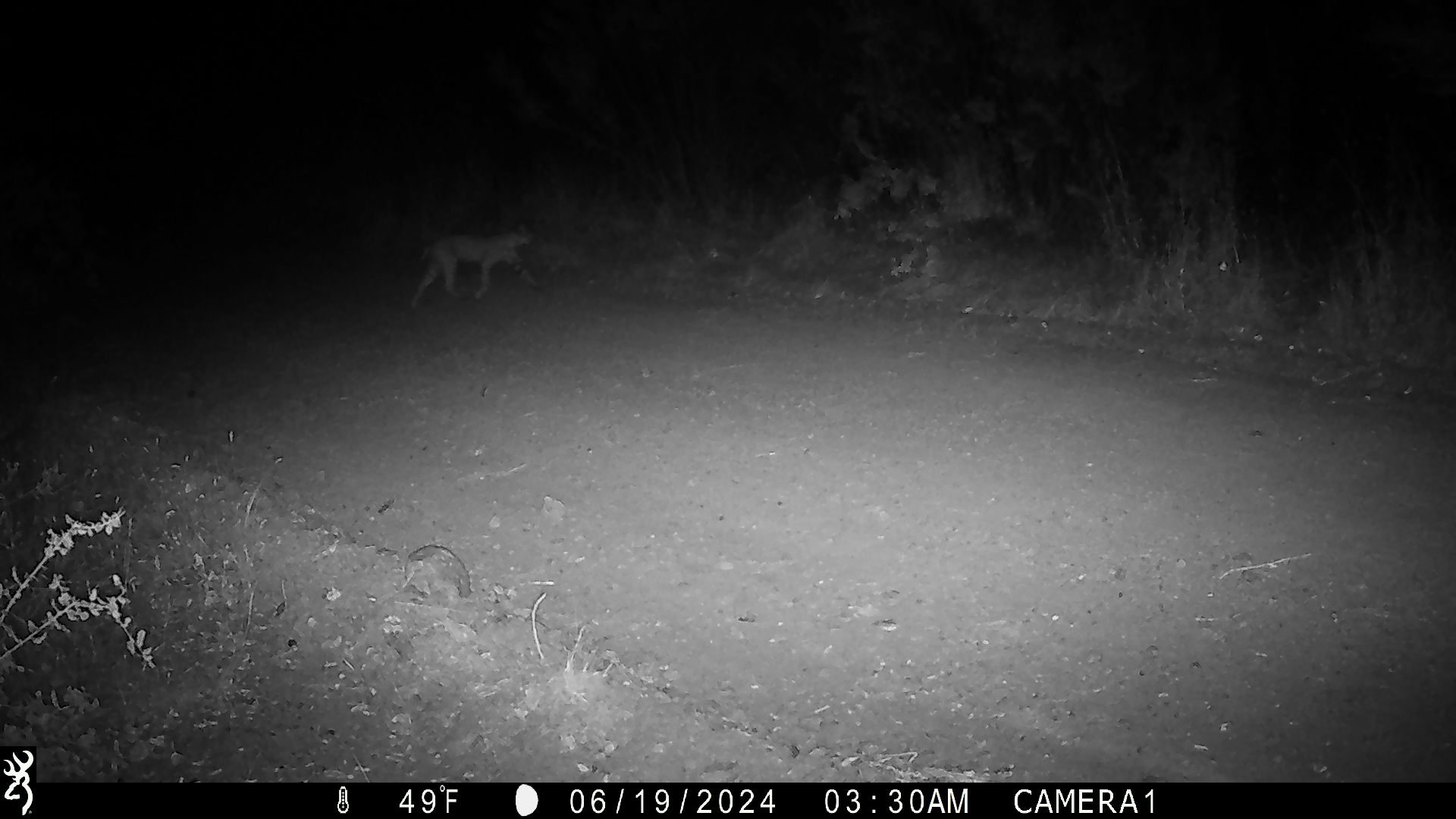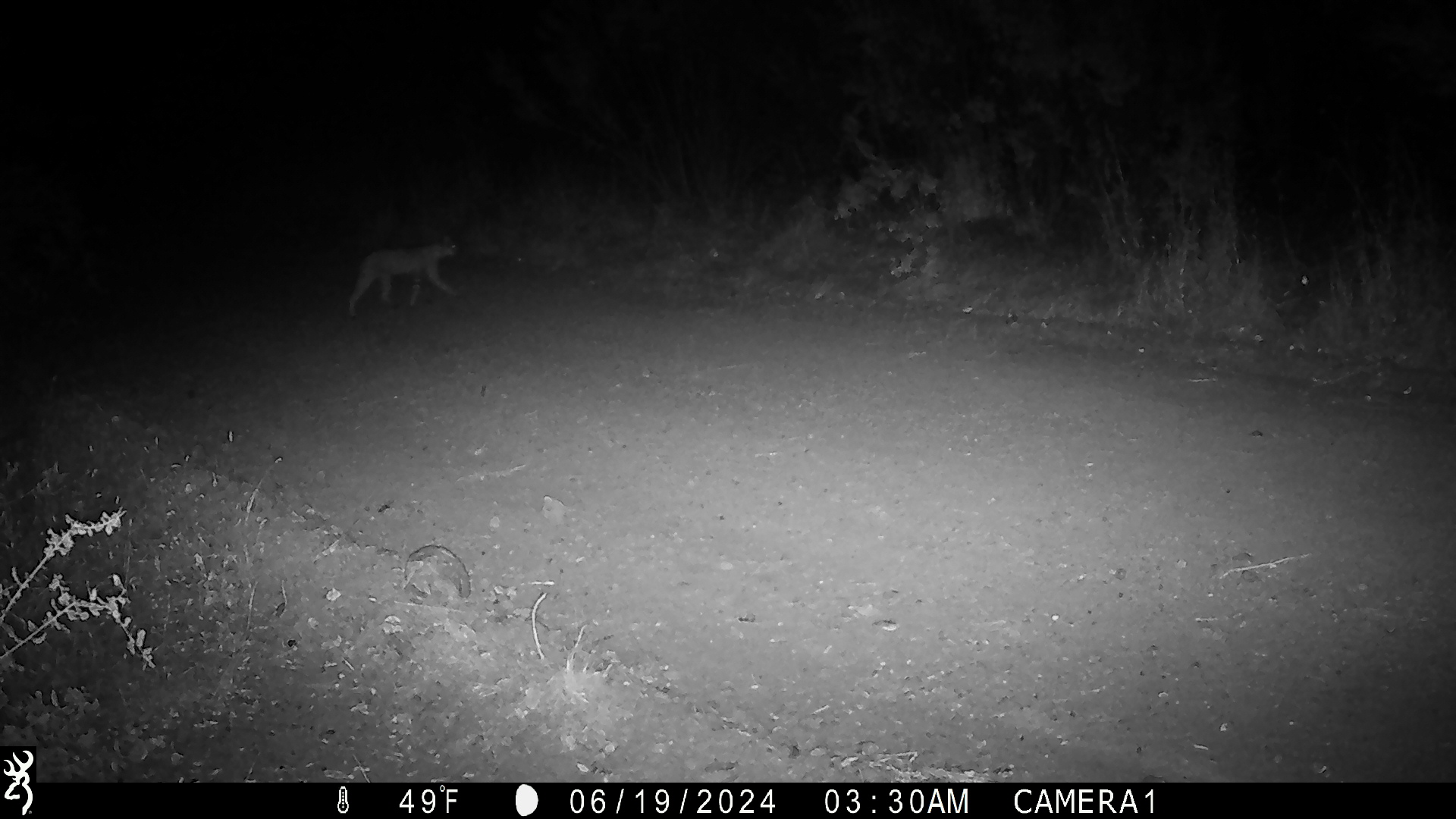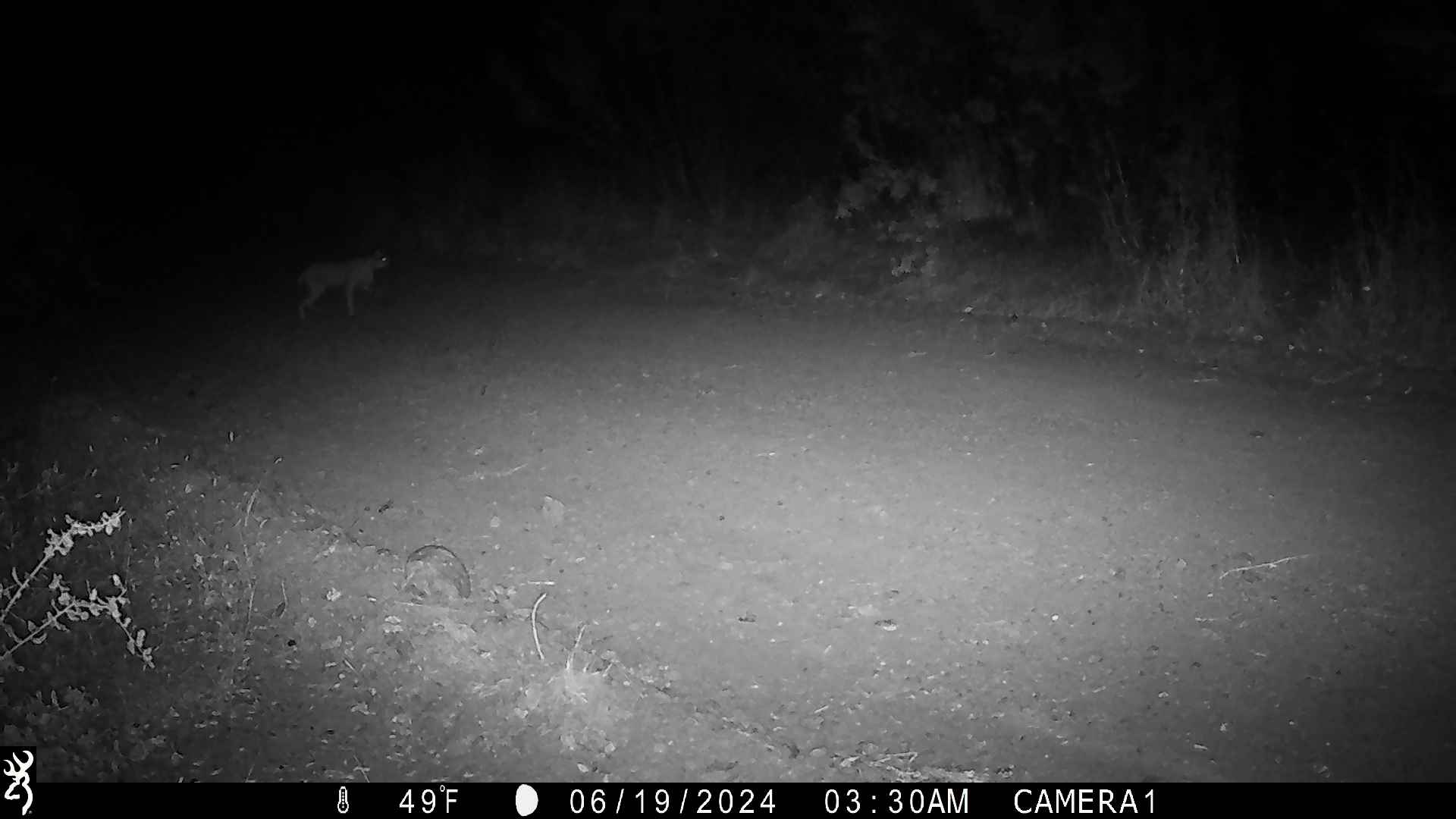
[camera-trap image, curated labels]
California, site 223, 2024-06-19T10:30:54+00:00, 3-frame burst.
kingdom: Animalia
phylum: Chordata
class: Mammalia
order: Carnivora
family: Felidae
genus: Lynx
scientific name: Lynx rufus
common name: bobcat